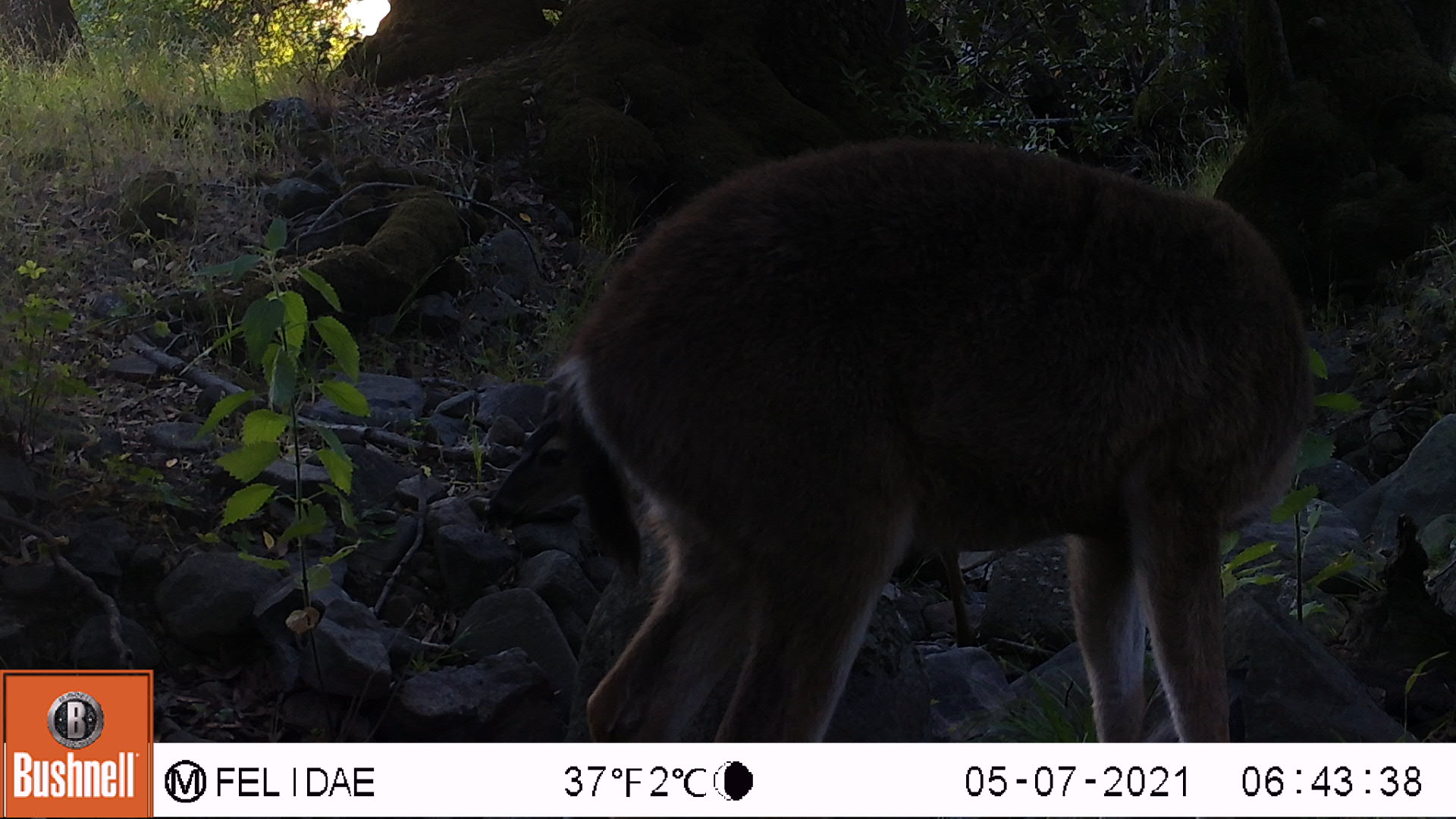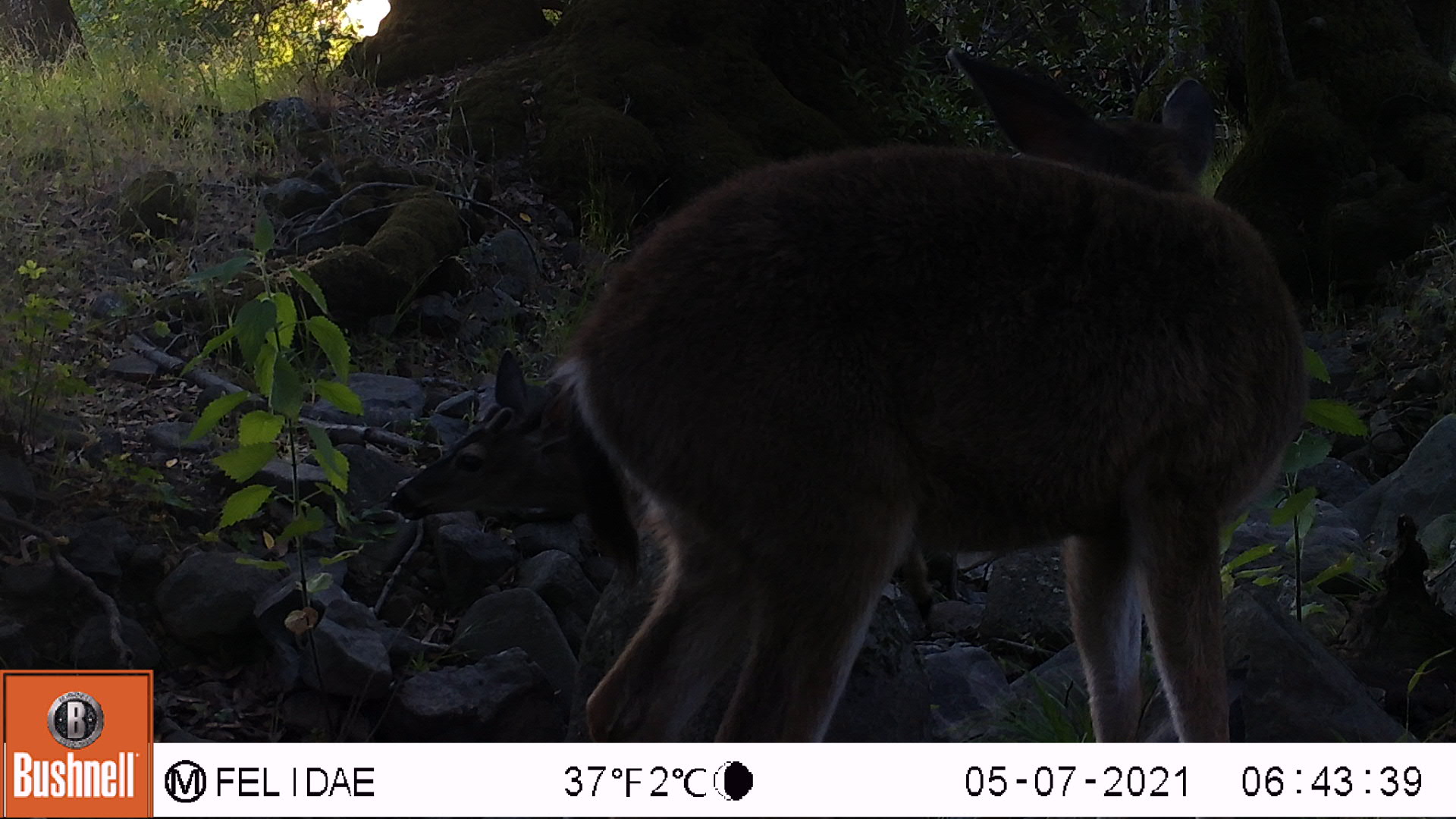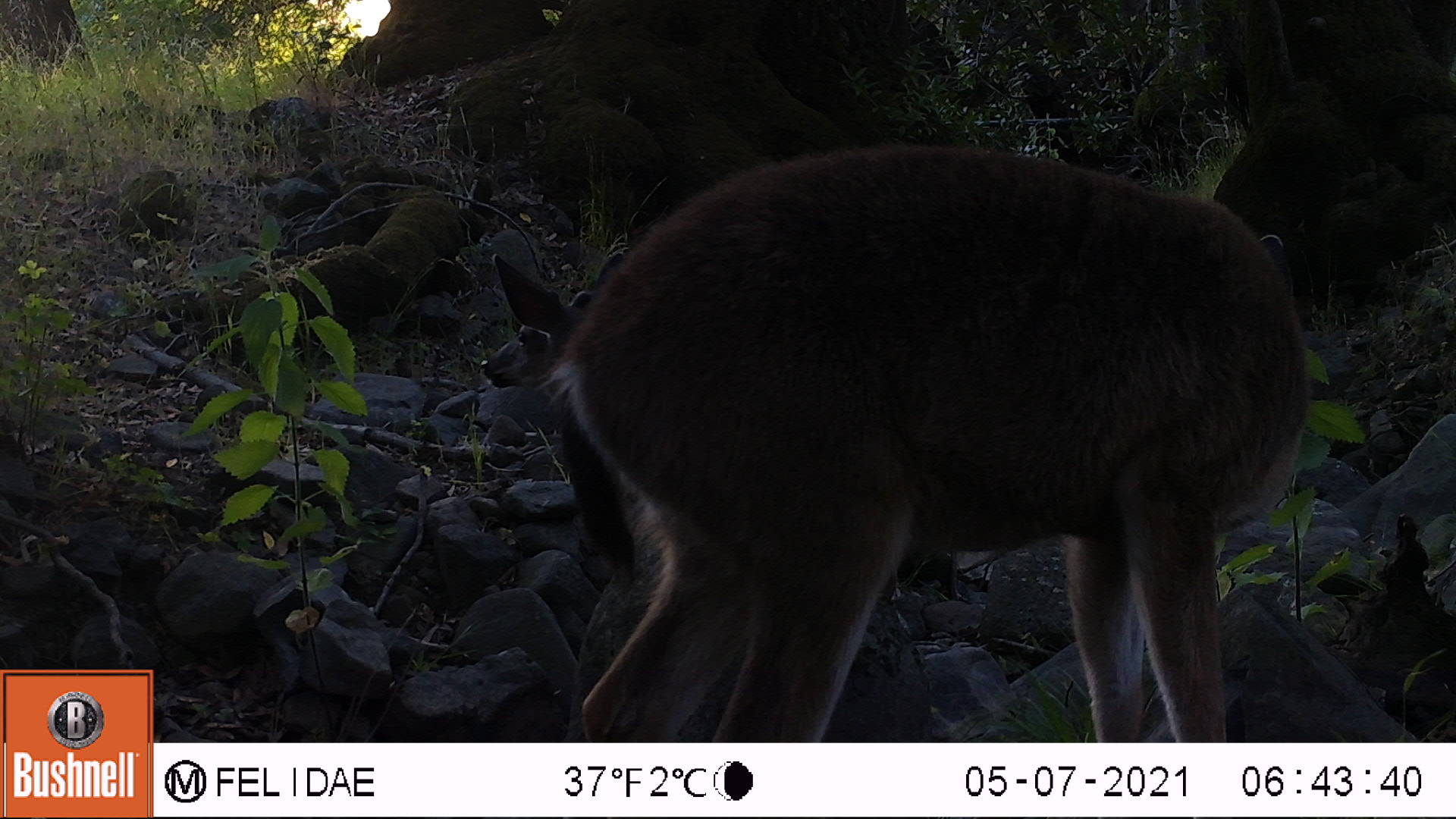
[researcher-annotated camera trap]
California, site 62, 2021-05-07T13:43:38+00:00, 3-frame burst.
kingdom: Animalia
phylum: Chordata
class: Mammalia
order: Artiodactyla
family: Cervidae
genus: Odocoileus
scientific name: Odocoileus hemionus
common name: mule deer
Mule deer (Odocoileus hemionus).